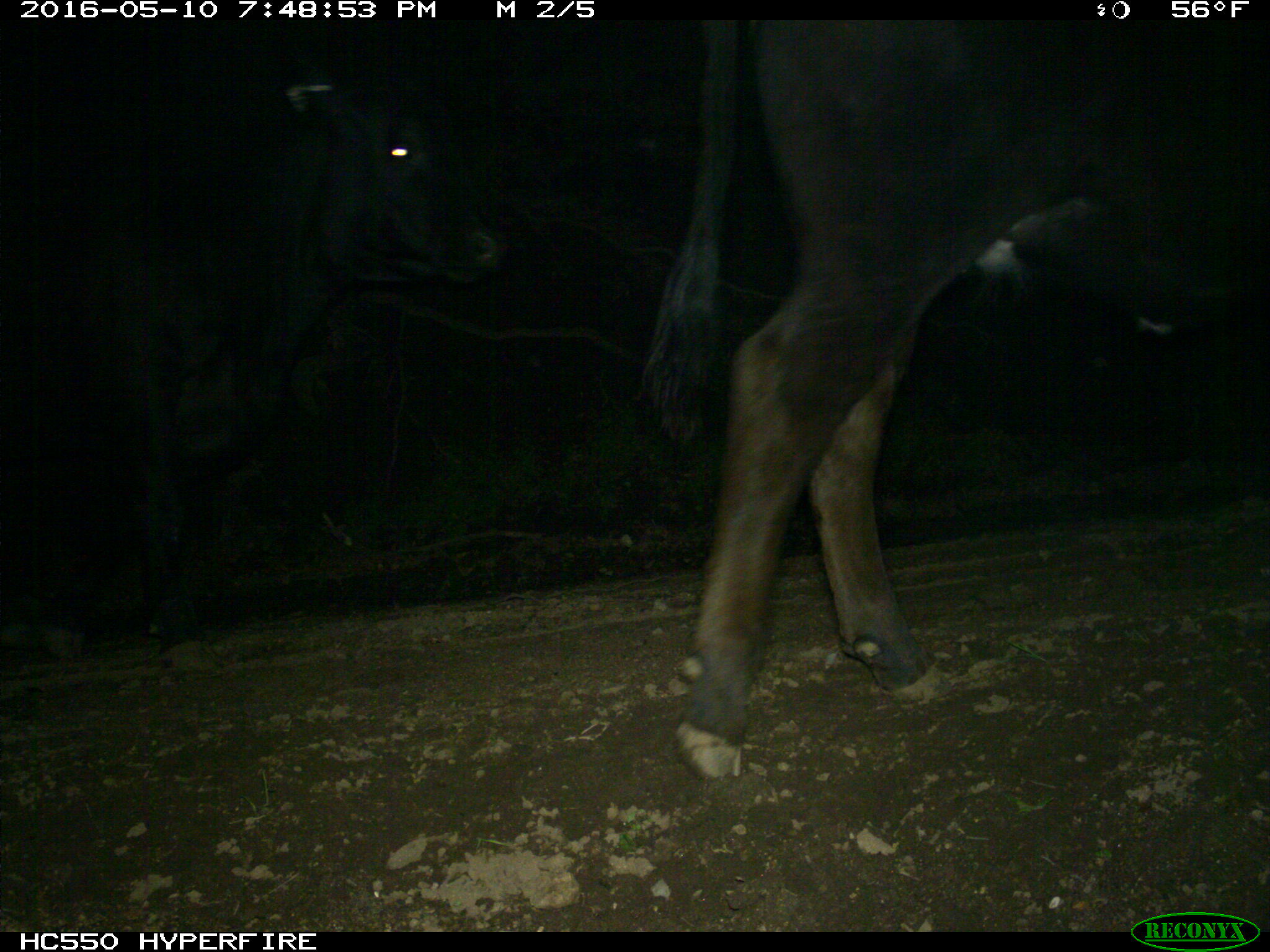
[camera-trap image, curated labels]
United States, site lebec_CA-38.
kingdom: Animalia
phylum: Chordata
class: Mammalia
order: Artiodactyla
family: Bovidae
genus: Bos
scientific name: Bos taurus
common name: domestic cow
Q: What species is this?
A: Bos taurus (domestic cow).